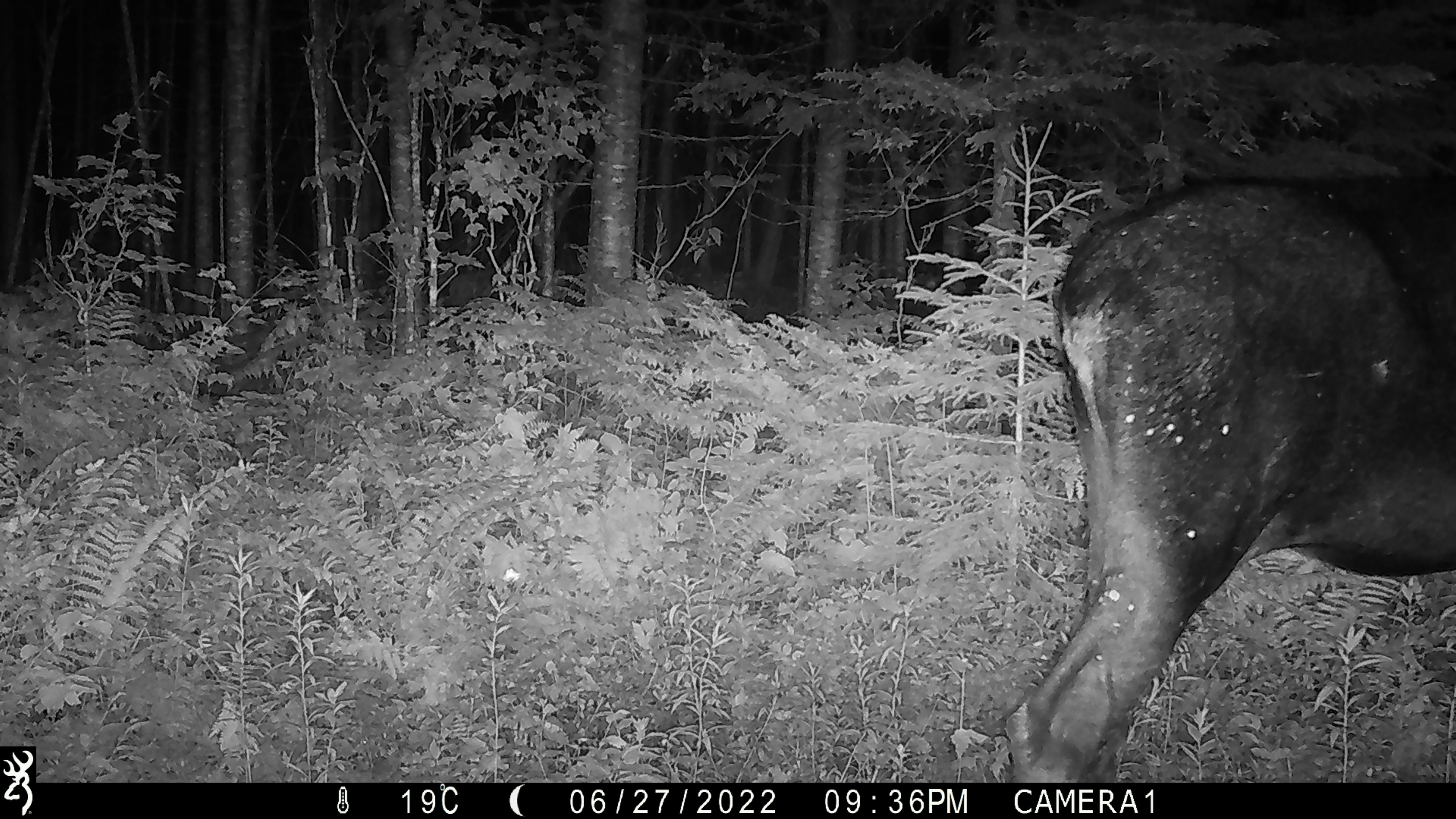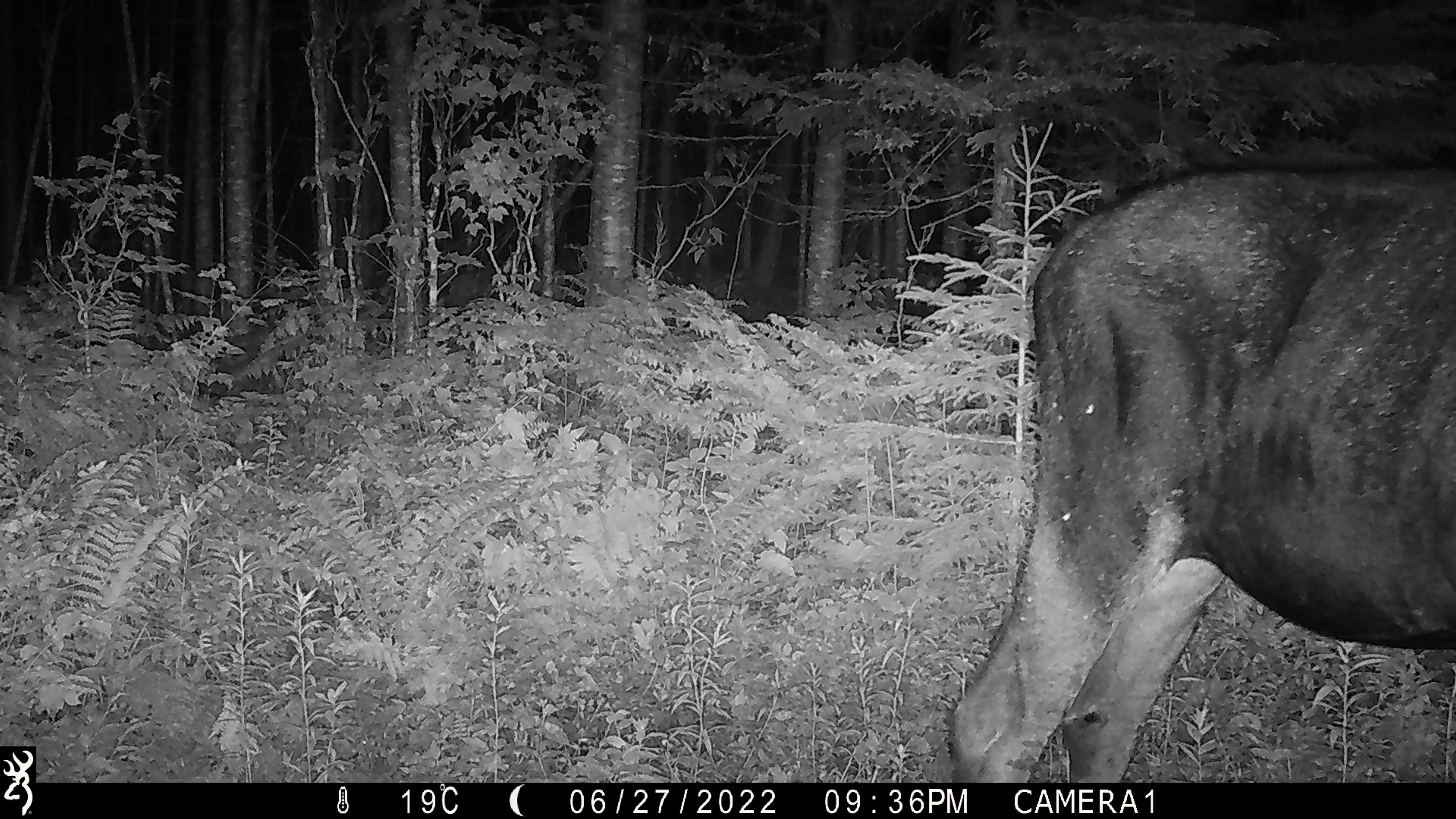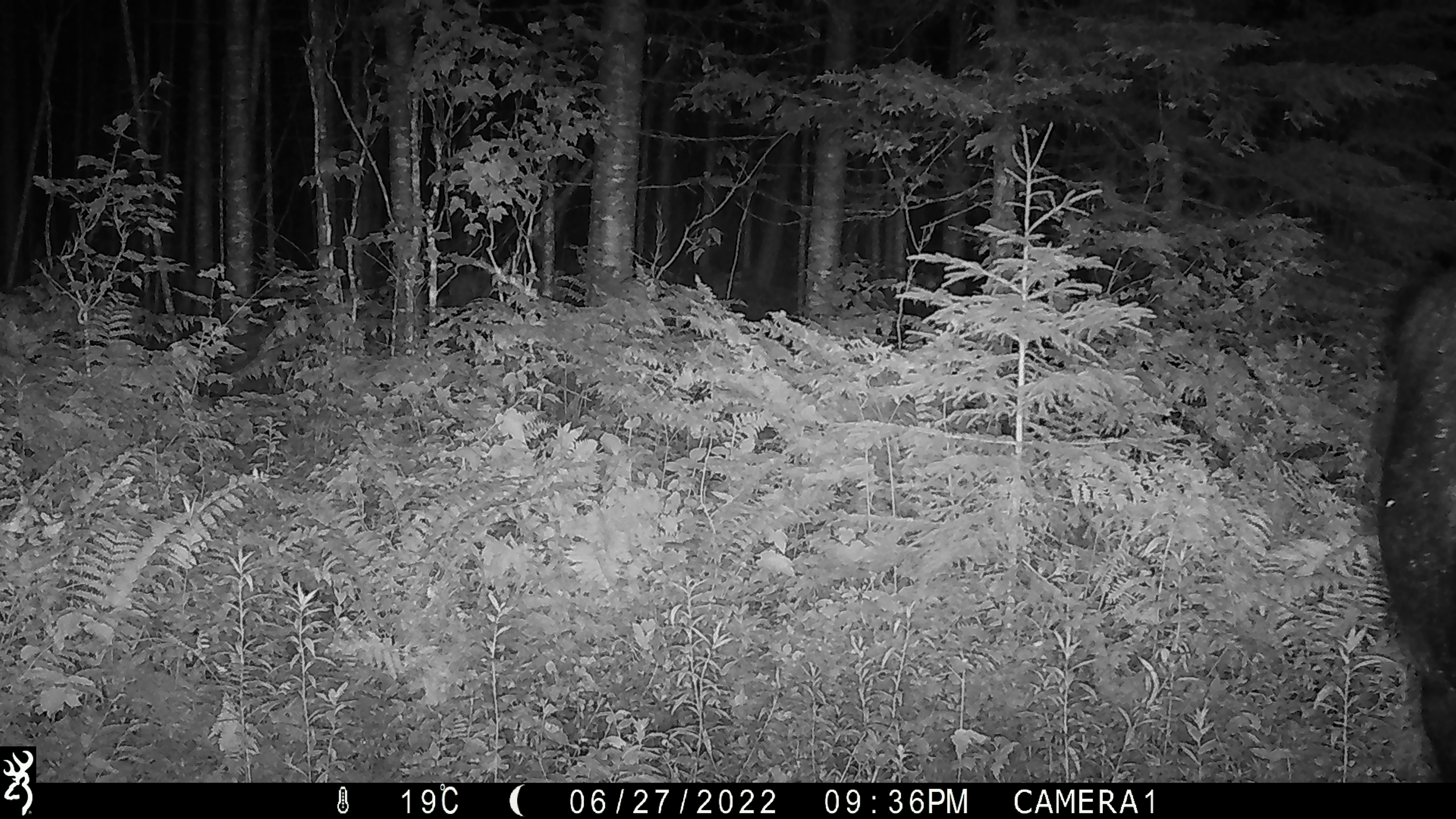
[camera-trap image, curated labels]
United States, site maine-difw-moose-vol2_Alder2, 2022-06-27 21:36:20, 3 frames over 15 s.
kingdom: Animalia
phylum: Chordata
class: Mammalia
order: Artiodactyla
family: Cervidae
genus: Alces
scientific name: Alces alces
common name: moose